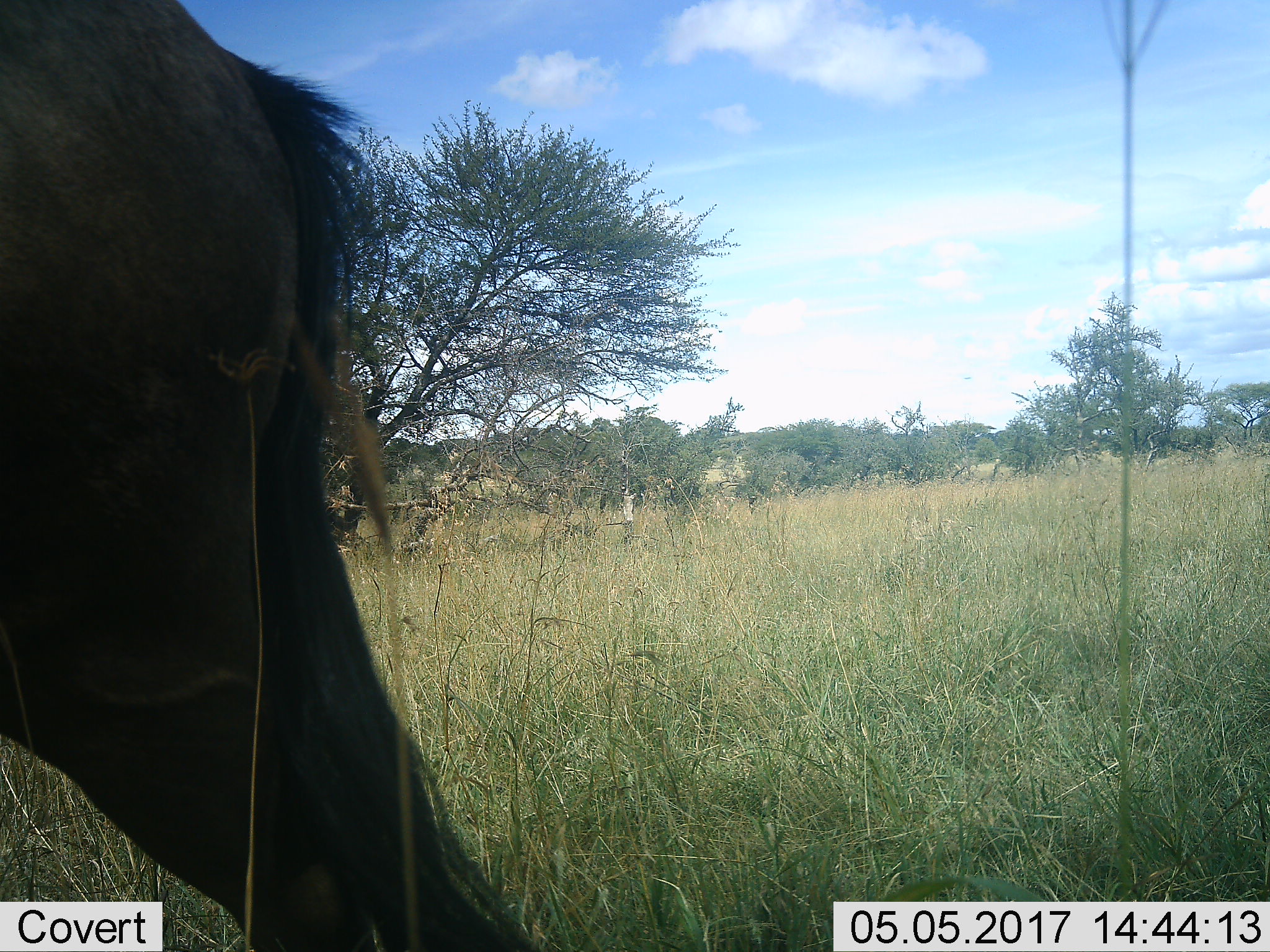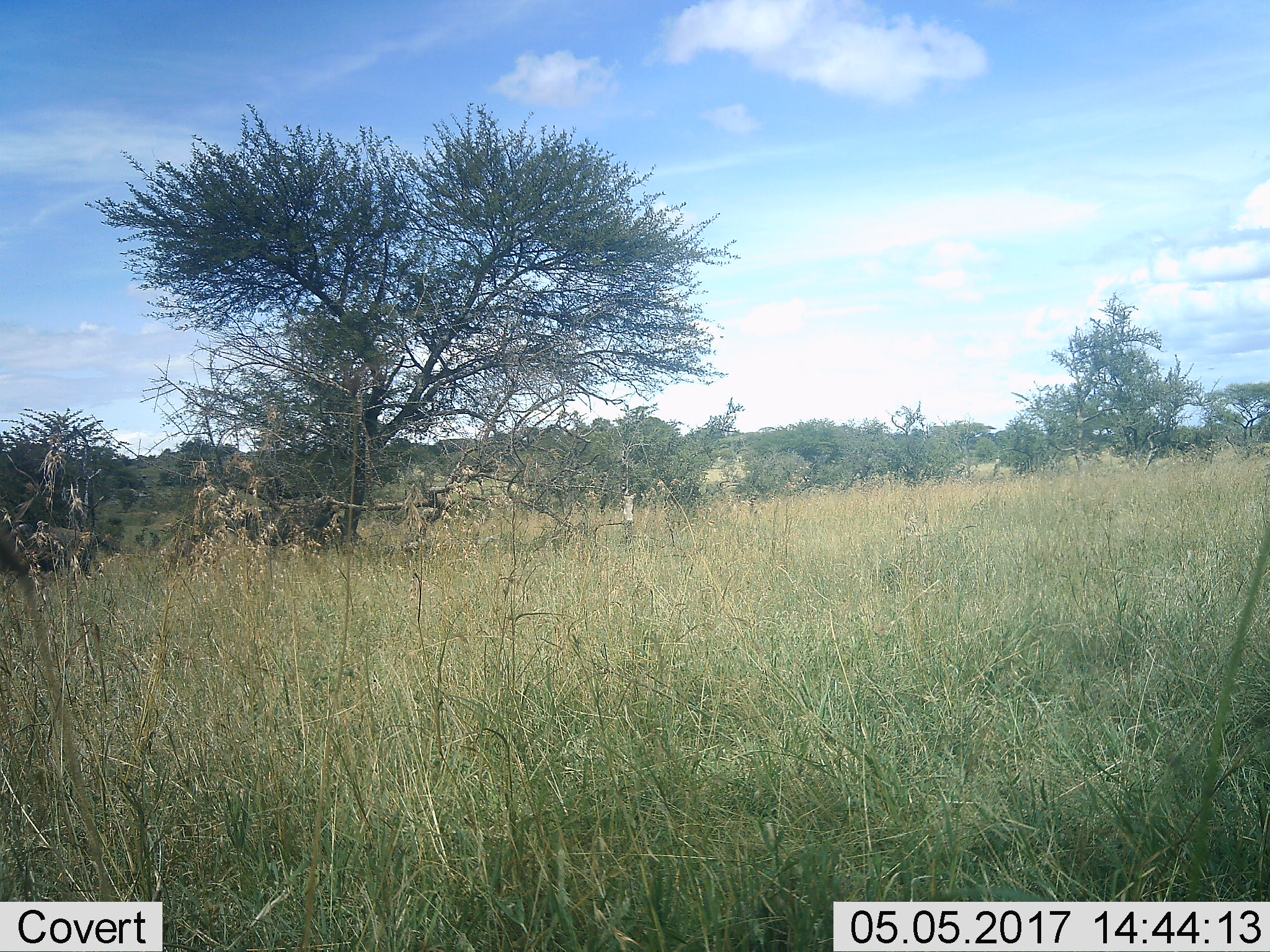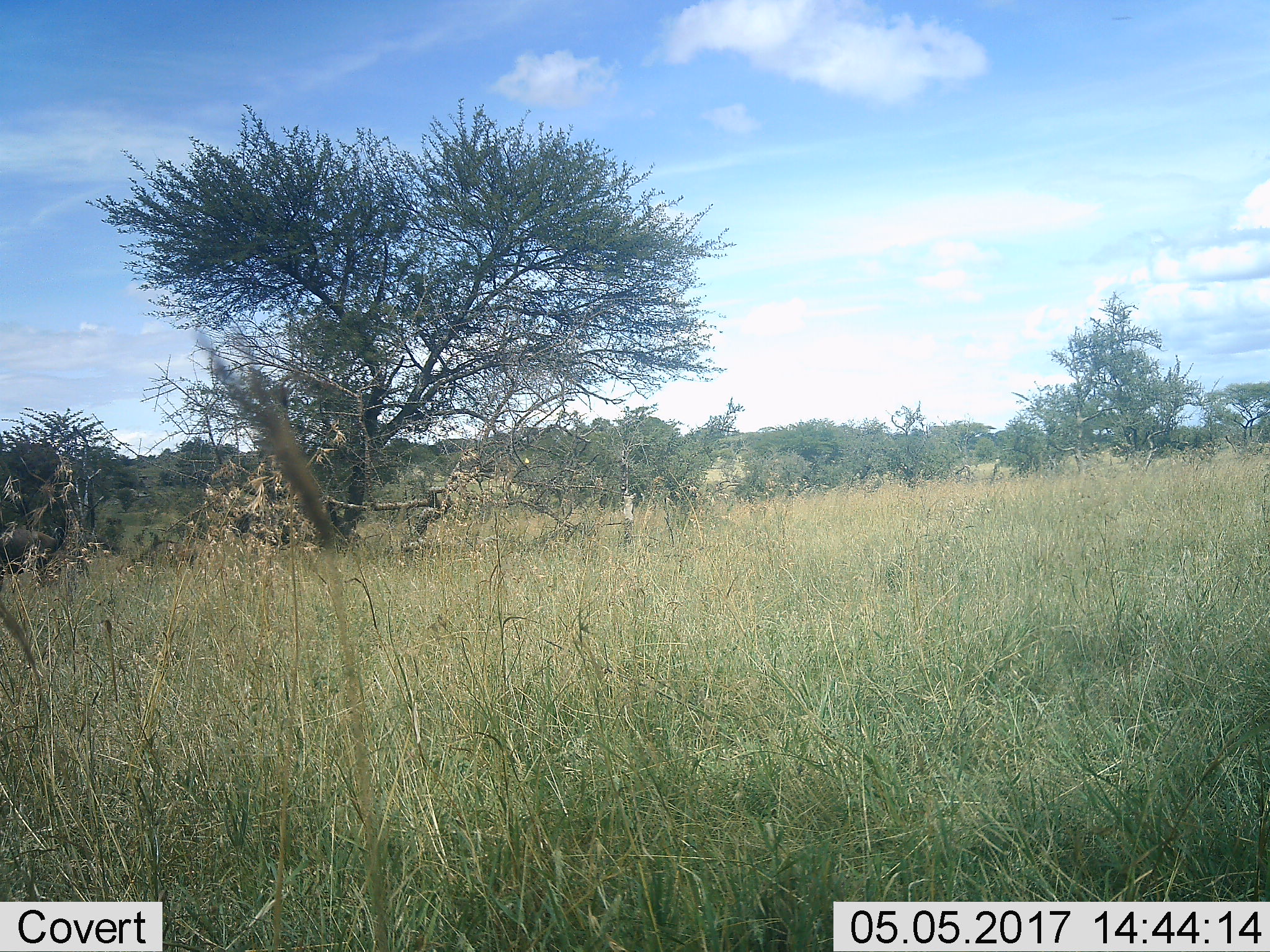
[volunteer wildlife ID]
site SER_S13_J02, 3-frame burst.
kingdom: Animalia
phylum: Chordata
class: Mammalia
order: Artiodactyla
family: Bovidae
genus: Connochaetes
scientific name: Connochaetes taurinus taurinus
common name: blue wildebeest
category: wildebeestblue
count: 1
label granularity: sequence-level